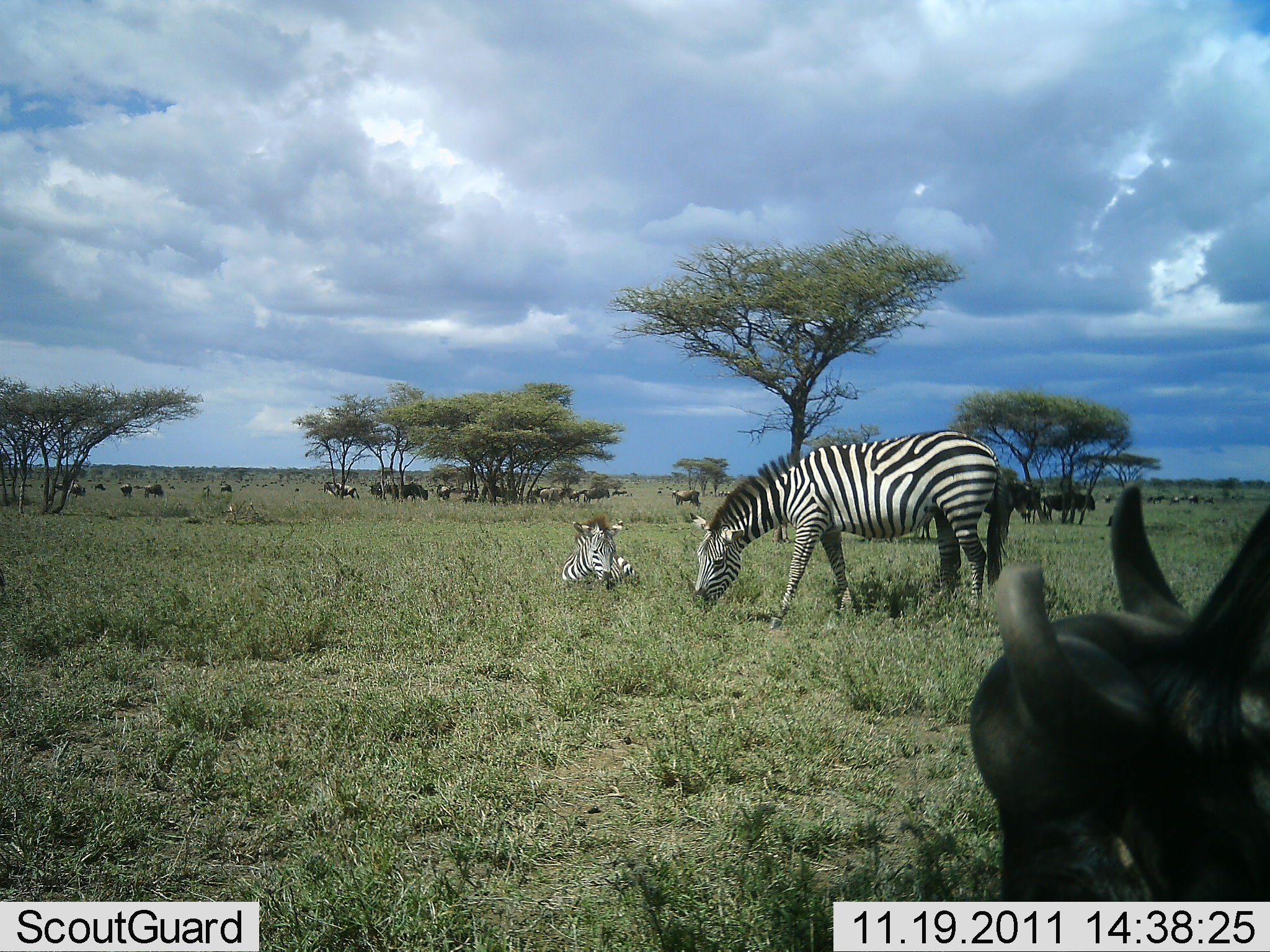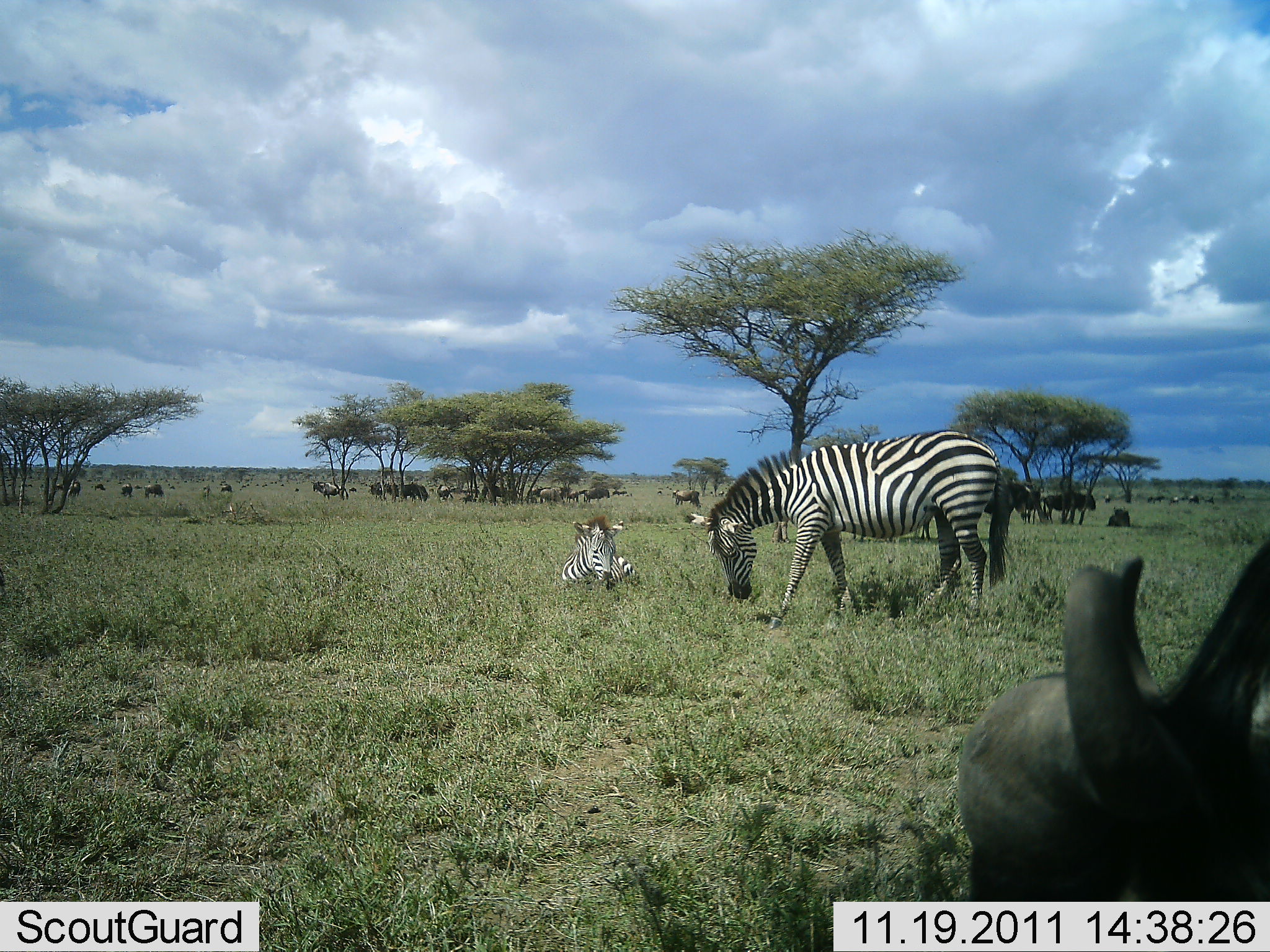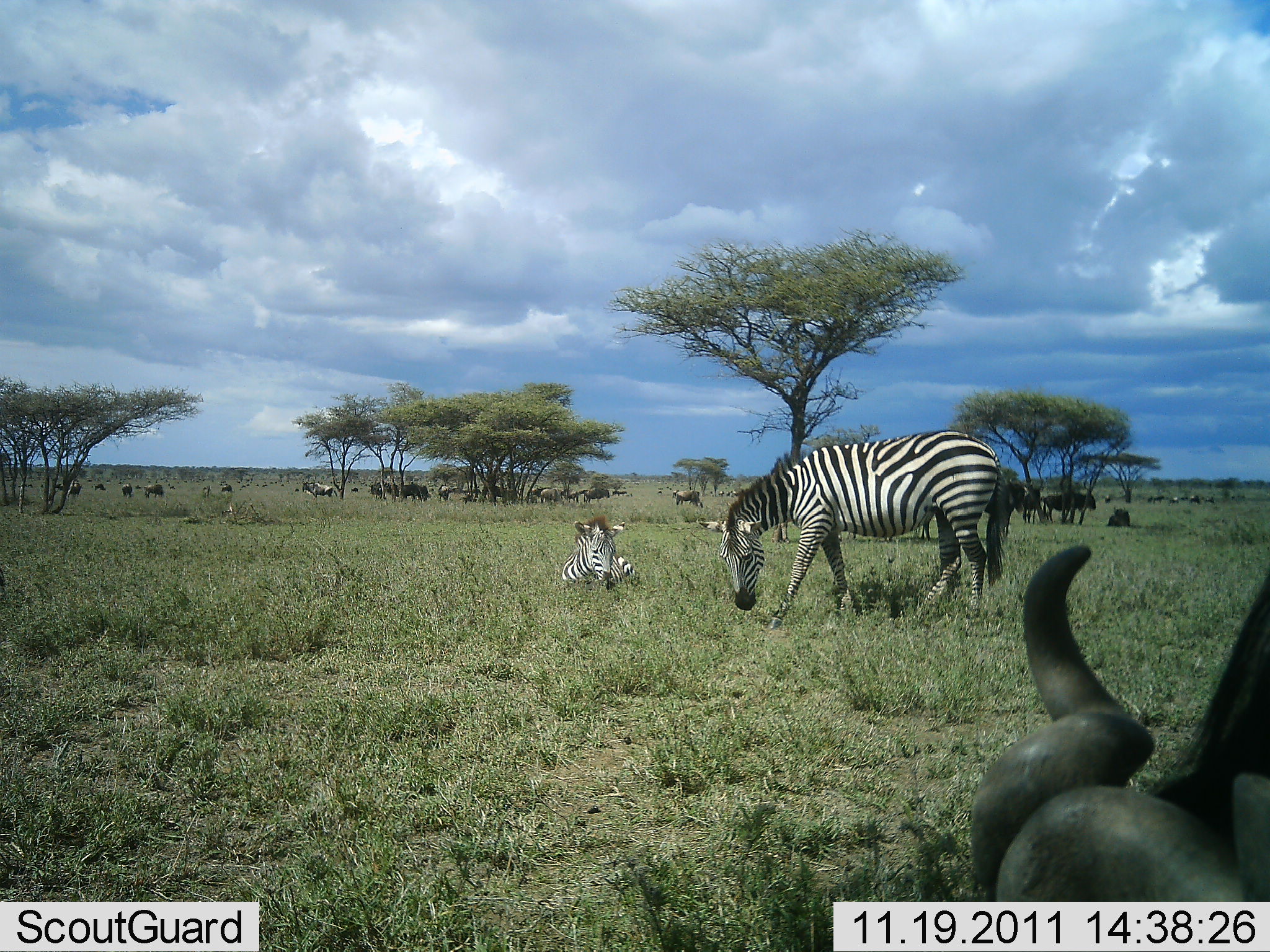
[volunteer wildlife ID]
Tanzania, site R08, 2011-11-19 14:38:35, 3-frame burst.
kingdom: Animalia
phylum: Chordata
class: Mammalia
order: Artiodactyla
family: Bovidae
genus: Connochaetes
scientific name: Connochaetes taurinus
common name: blue wildebeest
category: wildebeest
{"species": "wildebeest (blue wildebeest) (Connochaetes taurinus)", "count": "11-50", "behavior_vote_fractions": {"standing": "69%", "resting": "62%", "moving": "23%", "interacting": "0%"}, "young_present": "0%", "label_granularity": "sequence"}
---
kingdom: Animalia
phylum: Chordata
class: Mammalia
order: Perissodactyla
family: Equidae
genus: Equus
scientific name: Equus quagga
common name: plains zebra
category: zebra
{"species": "zebra (plains zebra) (Equus quagga)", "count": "2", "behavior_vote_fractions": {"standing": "47%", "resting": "71%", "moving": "6%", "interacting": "0%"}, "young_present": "18%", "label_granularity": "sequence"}